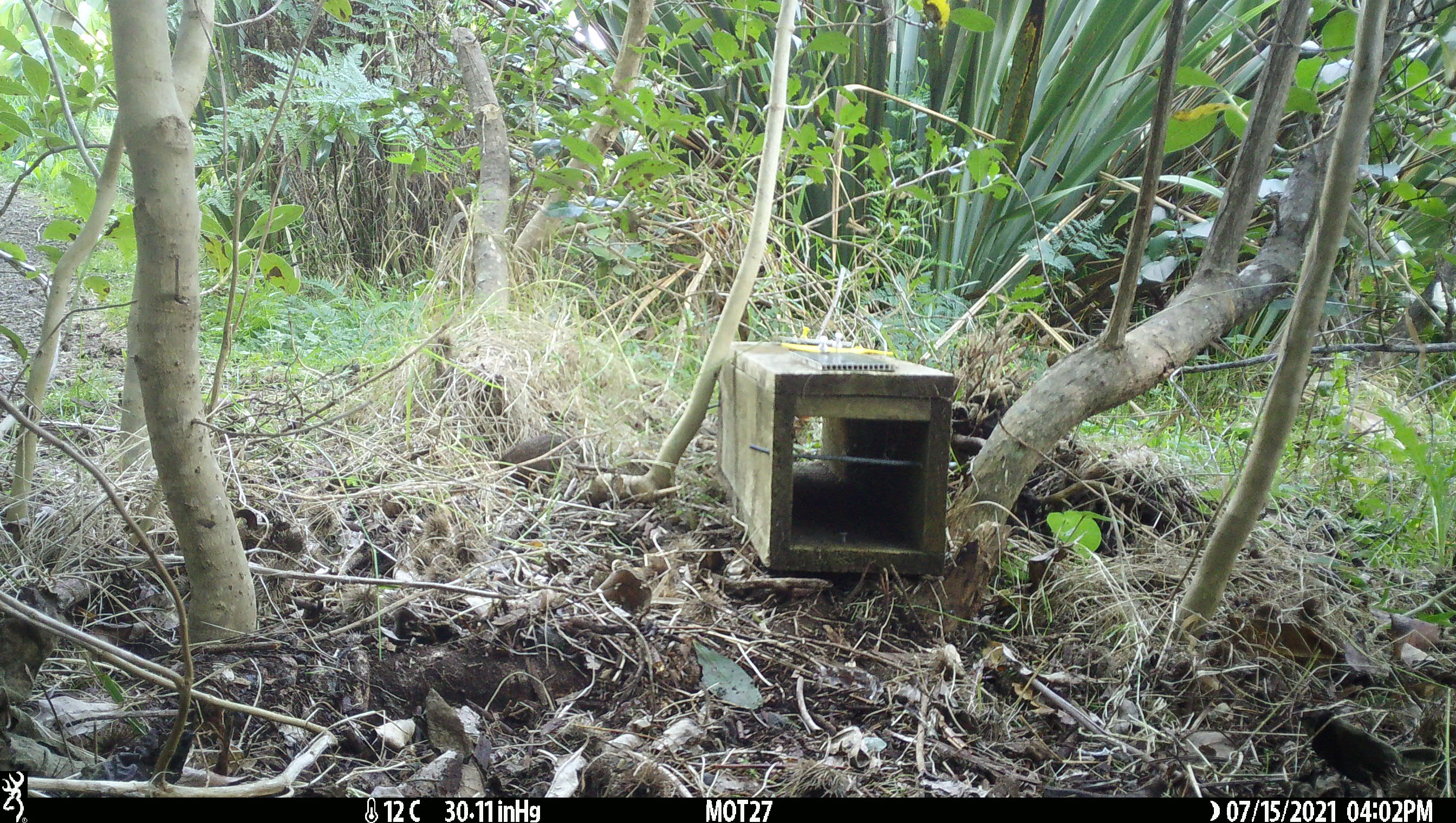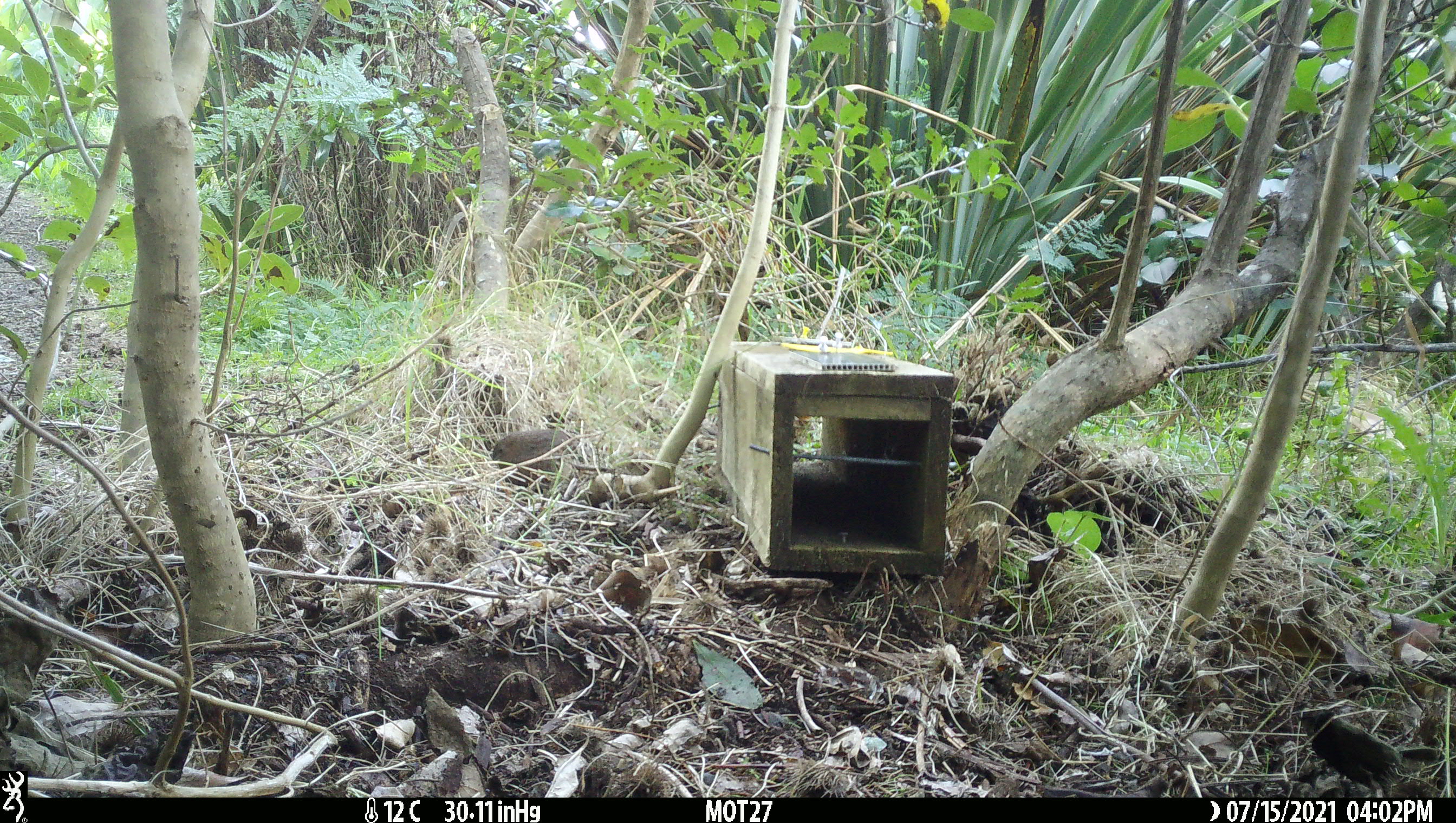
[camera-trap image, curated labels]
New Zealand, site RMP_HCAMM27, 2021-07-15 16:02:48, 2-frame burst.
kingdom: Animalia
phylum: Chordata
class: Aves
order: Galliformes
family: Phasianidae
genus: Synoicus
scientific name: Synoicus ypsilophorus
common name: brown quail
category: quail brown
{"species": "quail brown (brown quail) (Synoicus ypsilophorus)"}